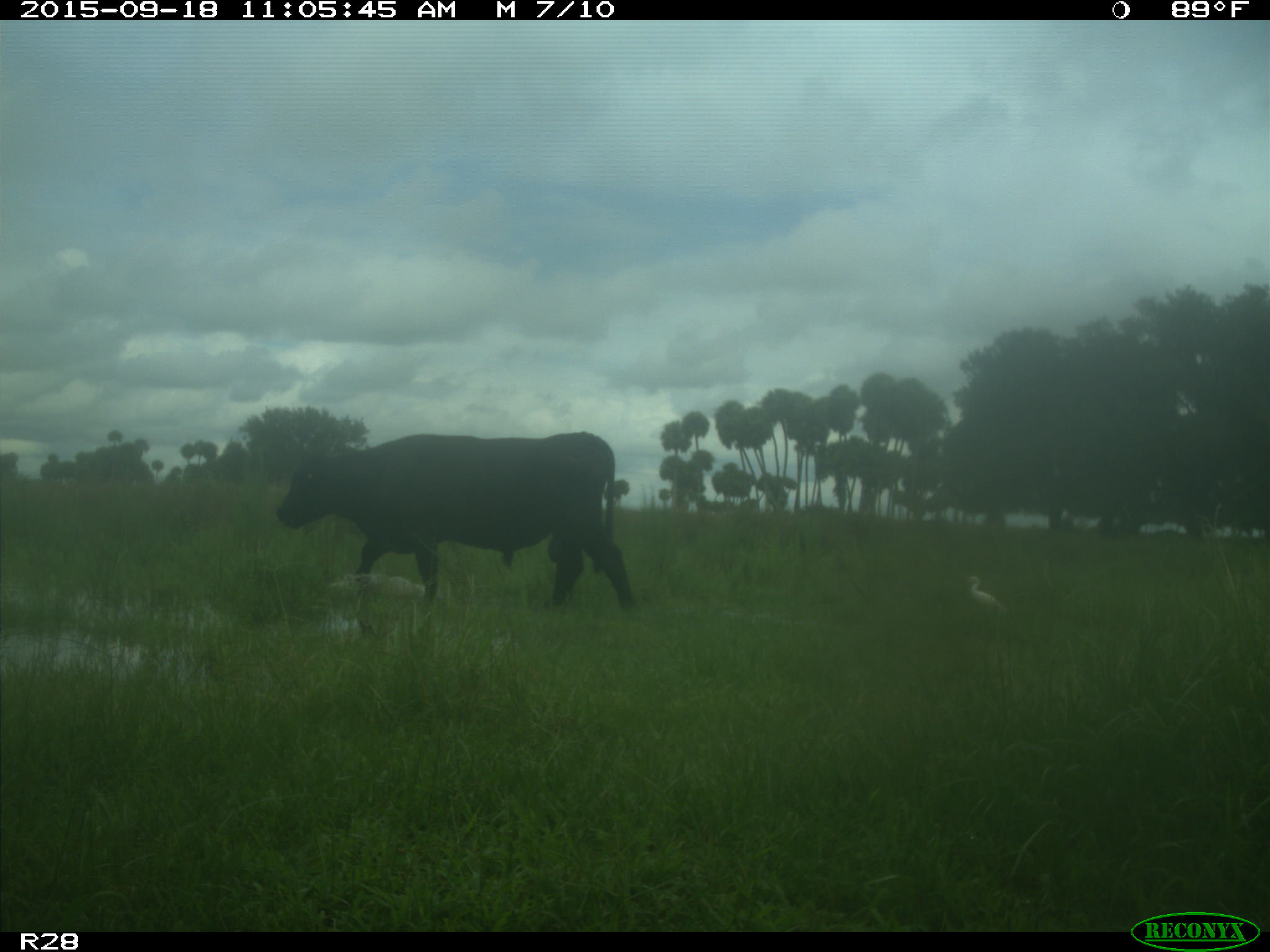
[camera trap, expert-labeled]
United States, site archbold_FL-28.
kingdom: Animalia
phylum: Chordata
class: Mammalia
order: Artiodactyla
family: Bovidae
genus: Bos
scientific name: Bos taurus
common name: domestic cow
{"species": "Bos taurus (domestic cow)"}